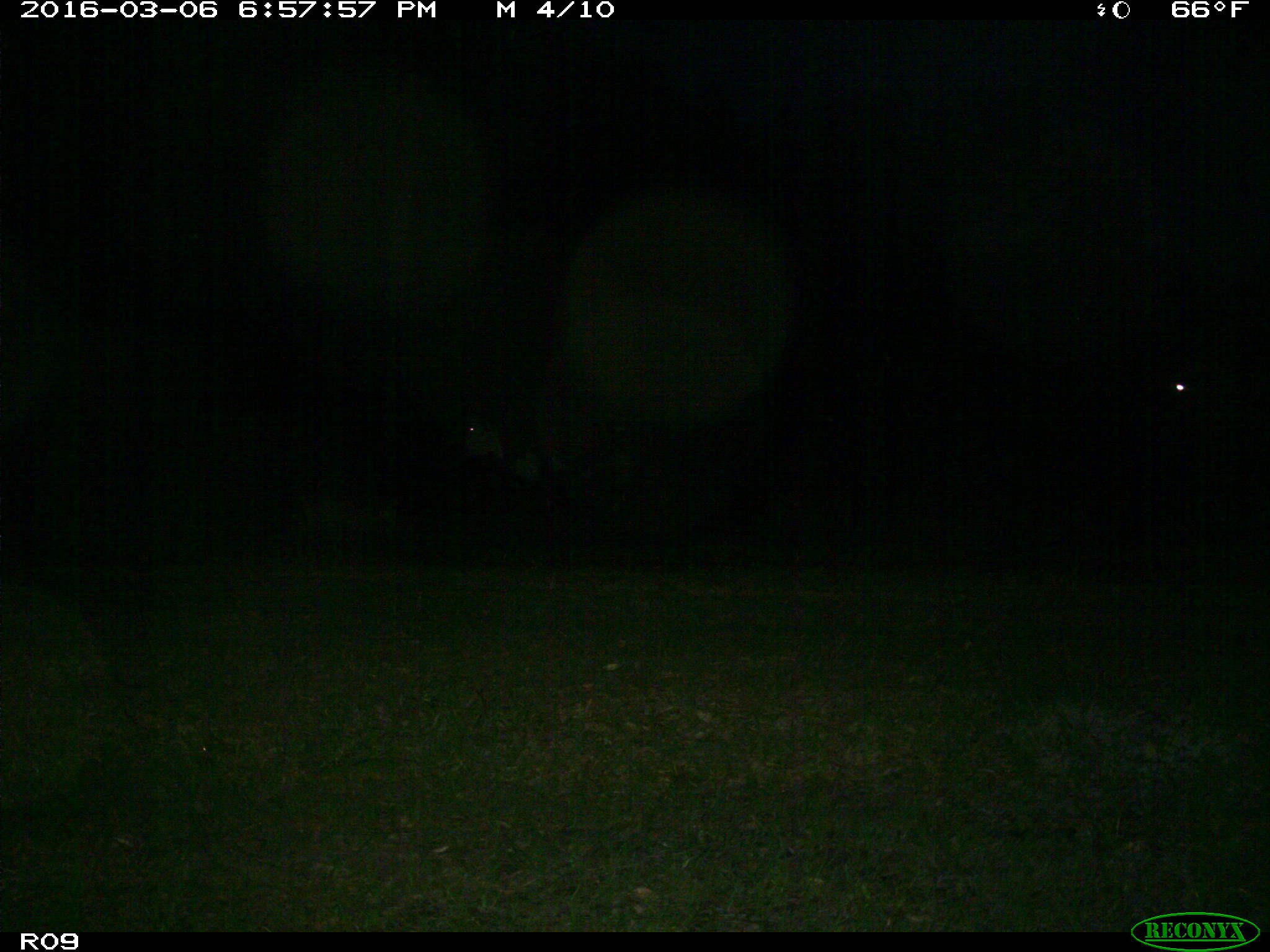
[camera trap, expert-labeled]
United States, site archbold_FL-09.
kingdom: Animalia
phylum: Chordata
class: Mammalia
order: Artiodactyla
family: Bovidae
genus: Bos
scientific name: Bos taurus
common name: domestic cow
Bos taurus (domestic cow).